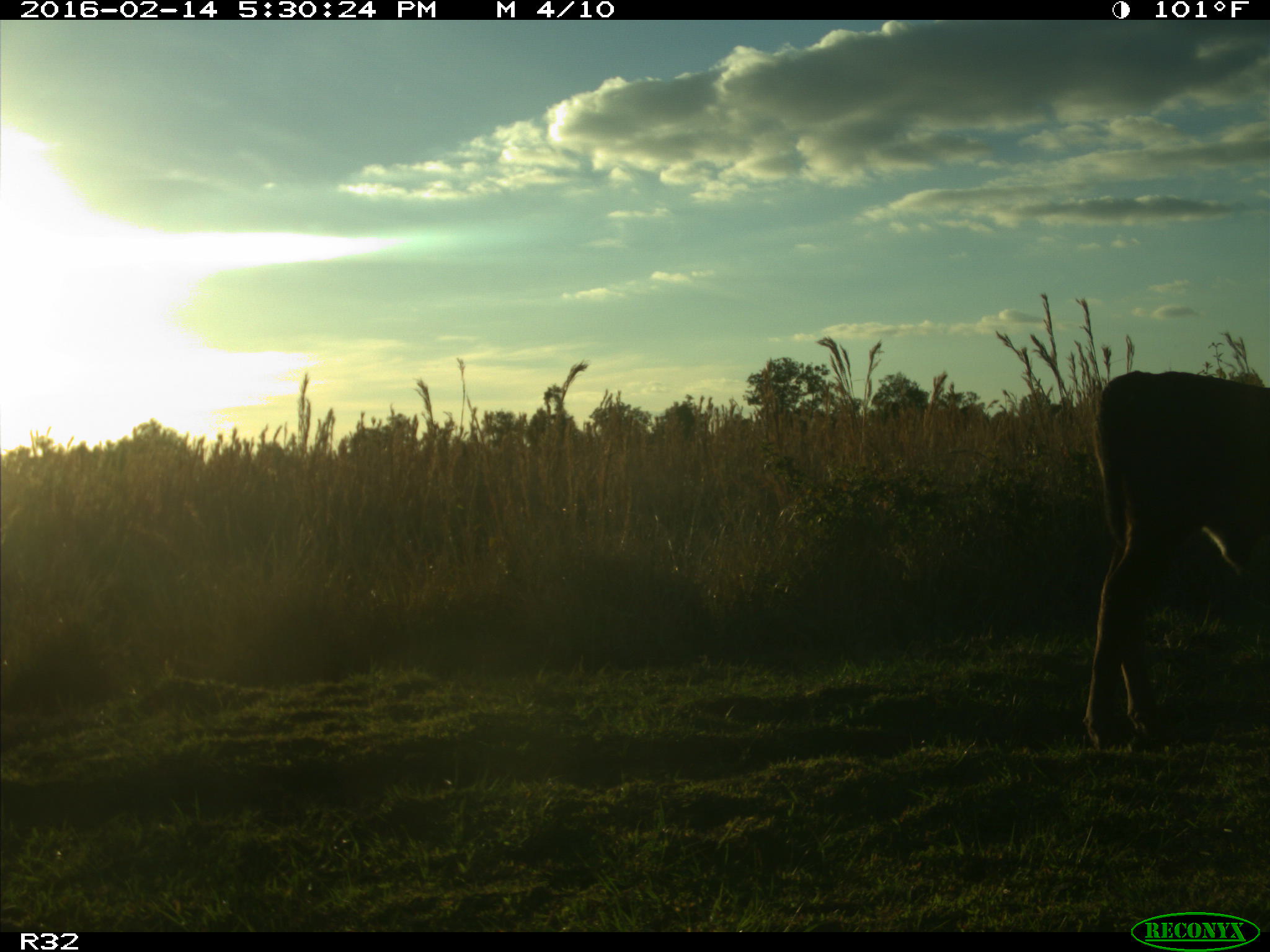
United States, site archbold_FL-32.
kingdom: Animalia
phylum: Chordata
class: Mammalia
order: Artiodactyla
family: Bovidae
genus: Bos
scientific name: Bos taurus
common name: domestic cow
Bos taurus (domestic cow).